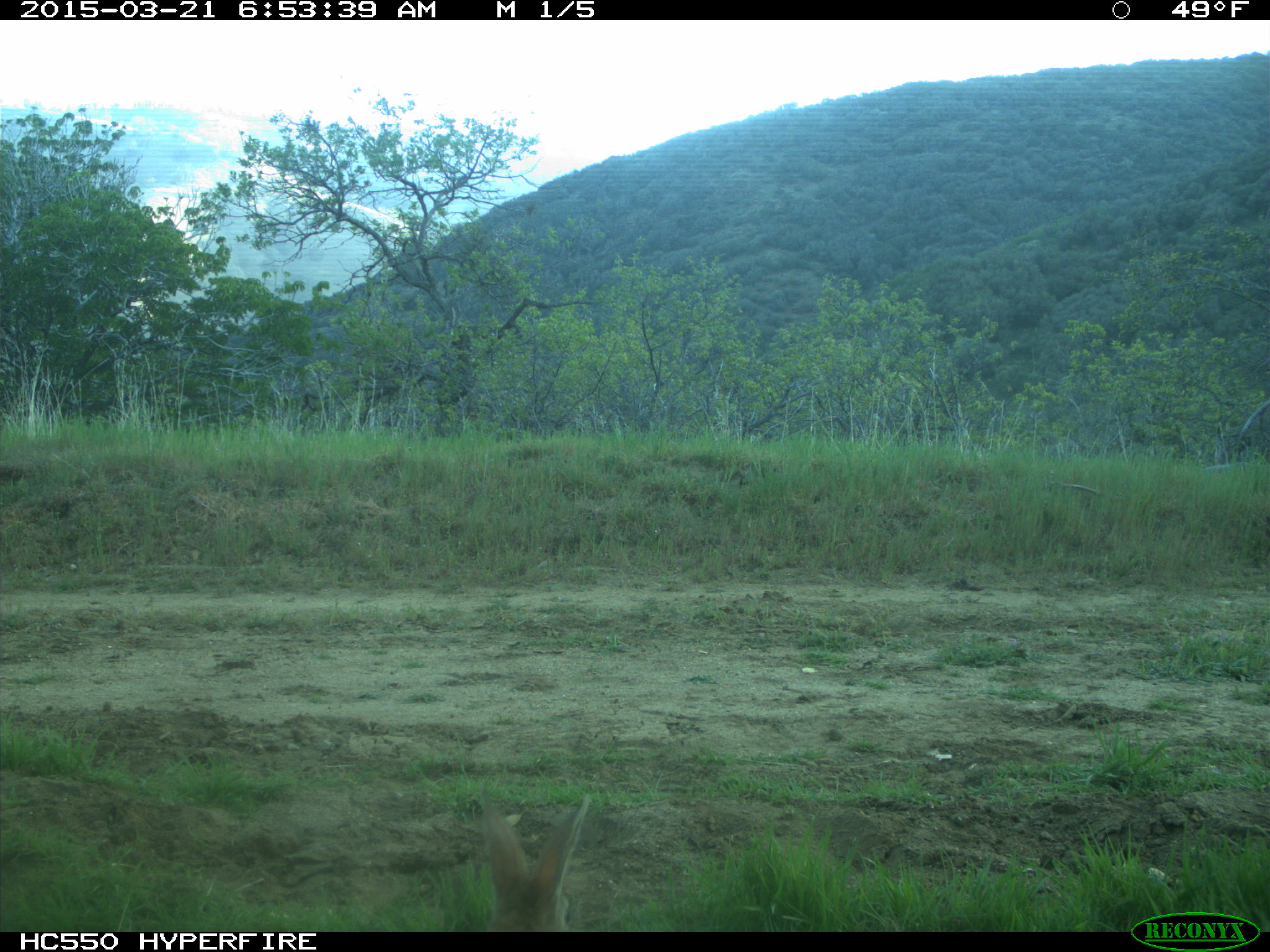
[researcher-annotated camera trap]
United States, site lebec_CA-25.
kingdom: Animalia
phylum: Chordata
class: Mammalia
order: Lagomorpha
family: Leporidae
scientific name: Leporidae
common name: rabbits and hares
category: unidentified rabbit